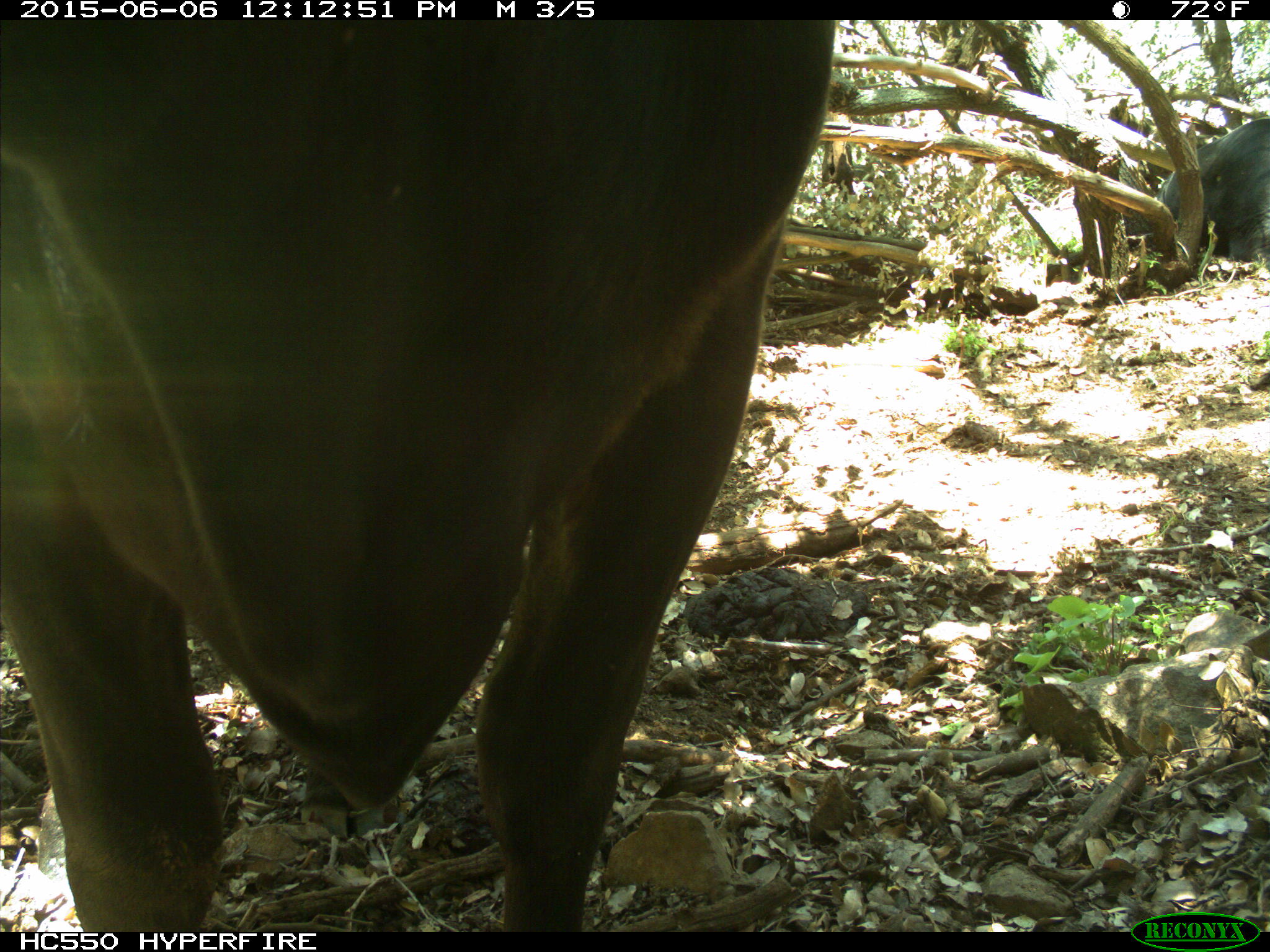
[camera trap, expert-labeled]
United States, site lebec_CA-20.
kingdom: Animalia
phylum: Chordata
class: Mammalia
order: Artiodactyla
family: Bovidae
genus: Bos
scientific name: Bos taurus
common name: domestic cow